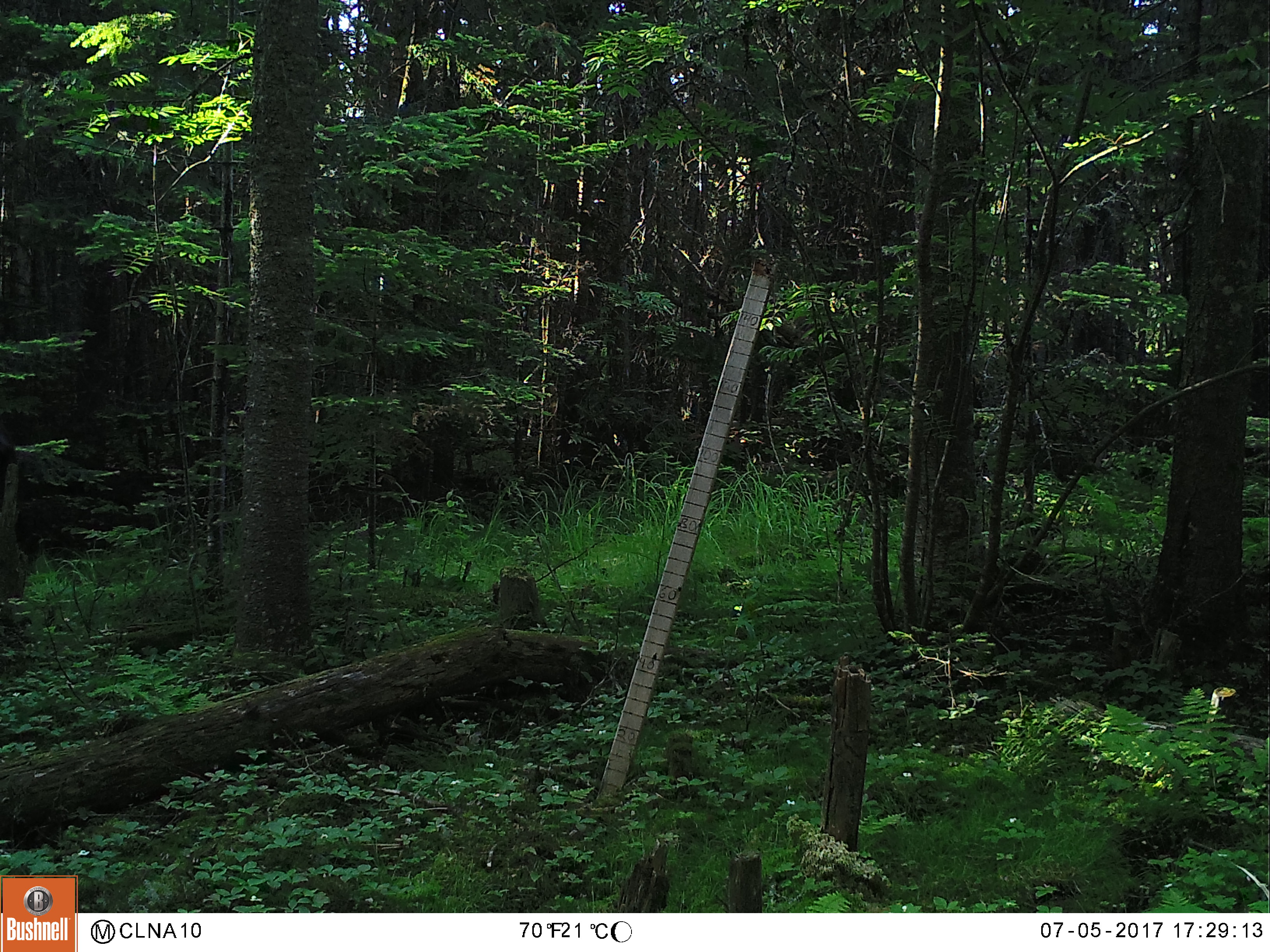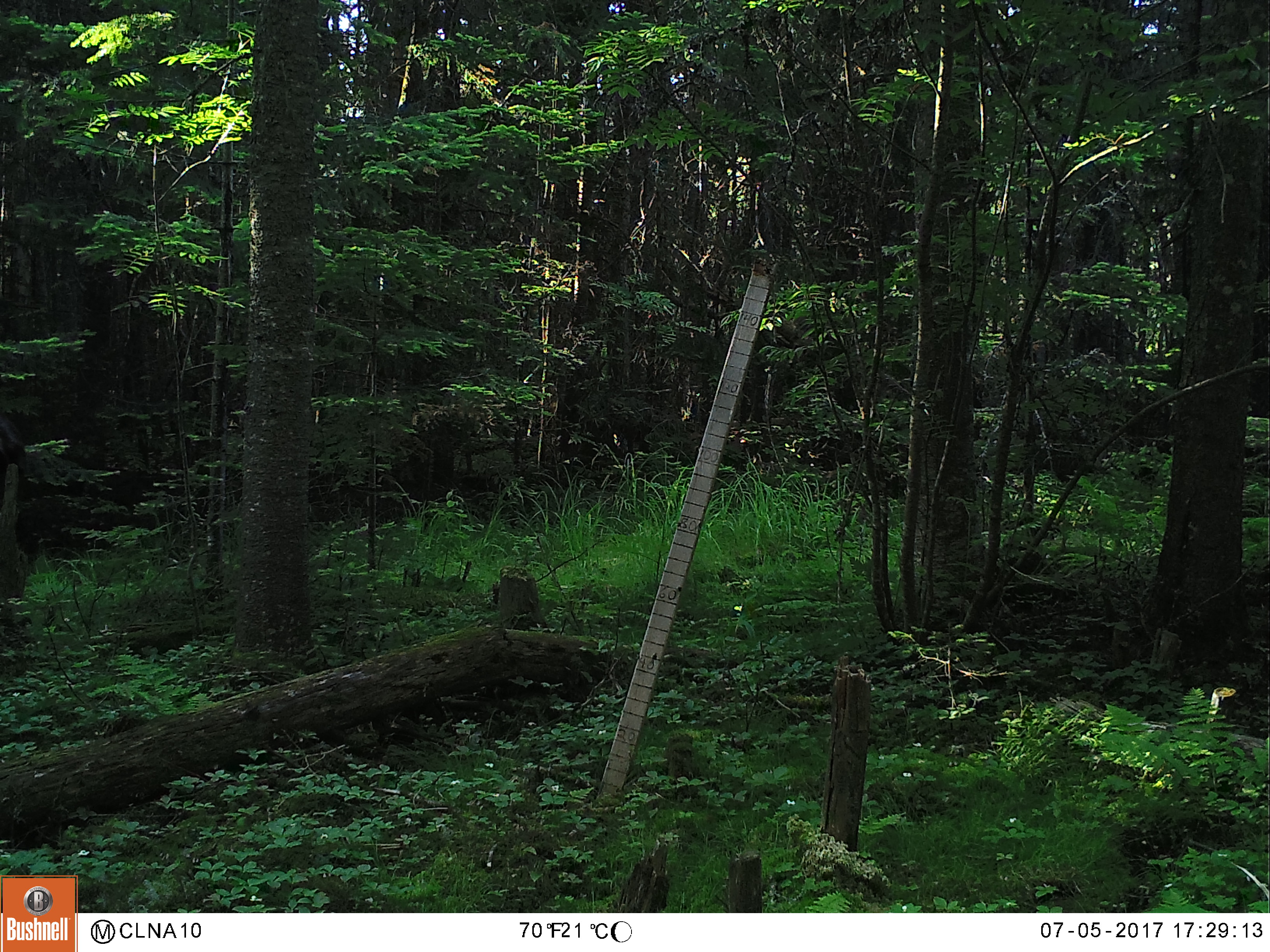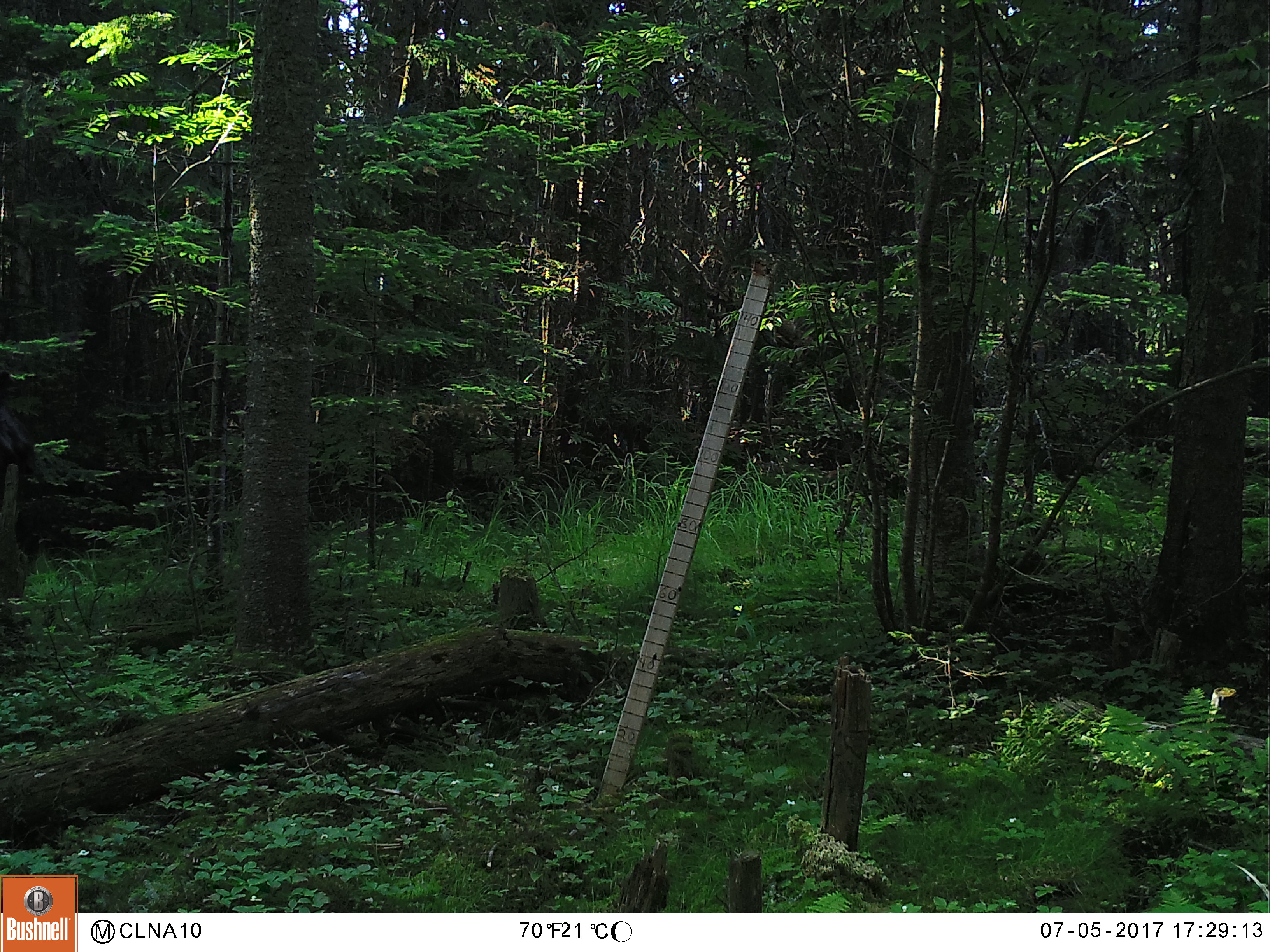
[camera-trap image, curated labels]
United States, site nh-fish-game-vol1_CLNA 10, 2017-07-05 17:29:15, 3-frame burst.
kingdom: Animalia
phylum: Chordata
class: Mammalia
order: Artiodactyla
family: Cervidae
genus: Alces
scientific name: Alces alces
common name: moose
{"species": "moose (Alces alces)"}